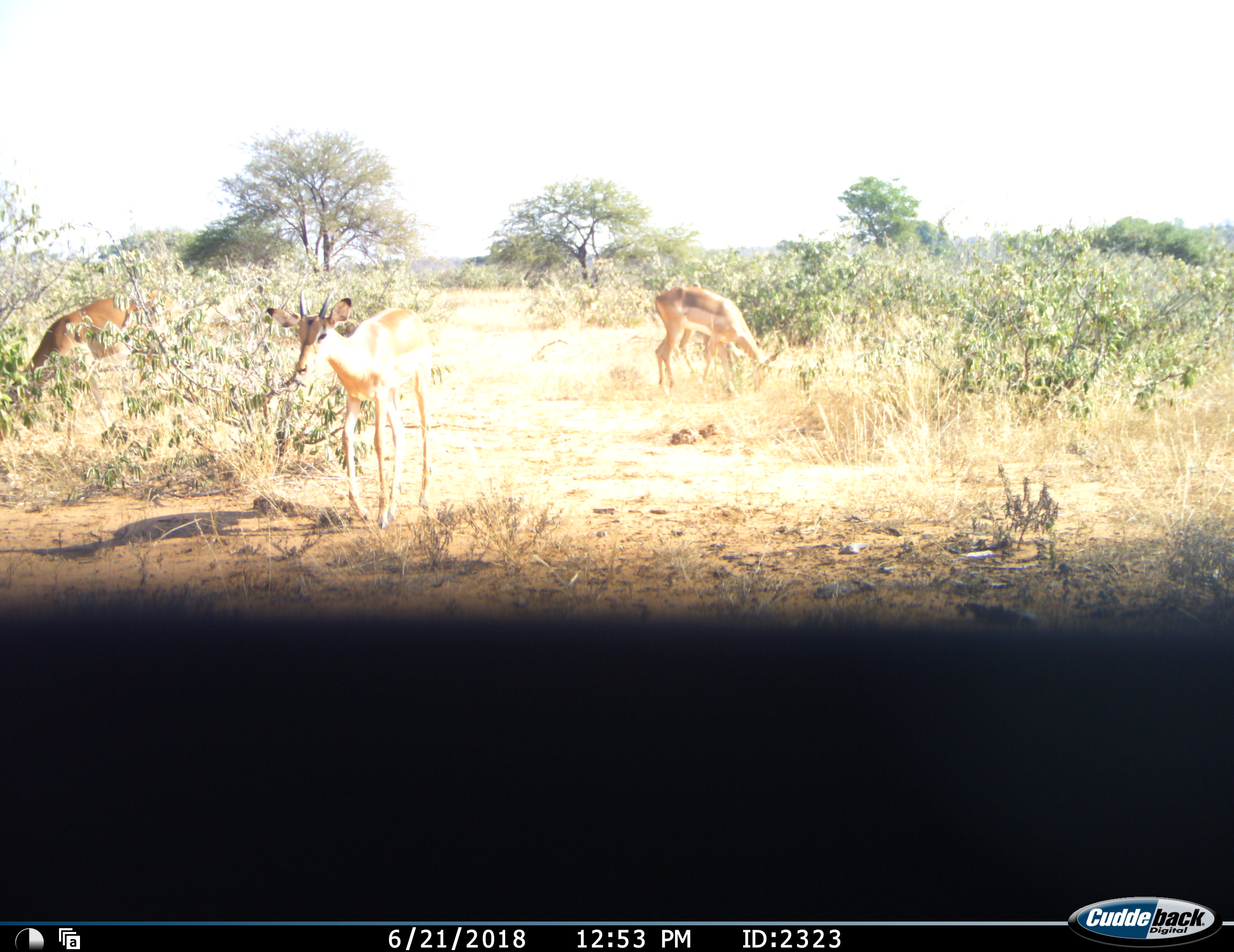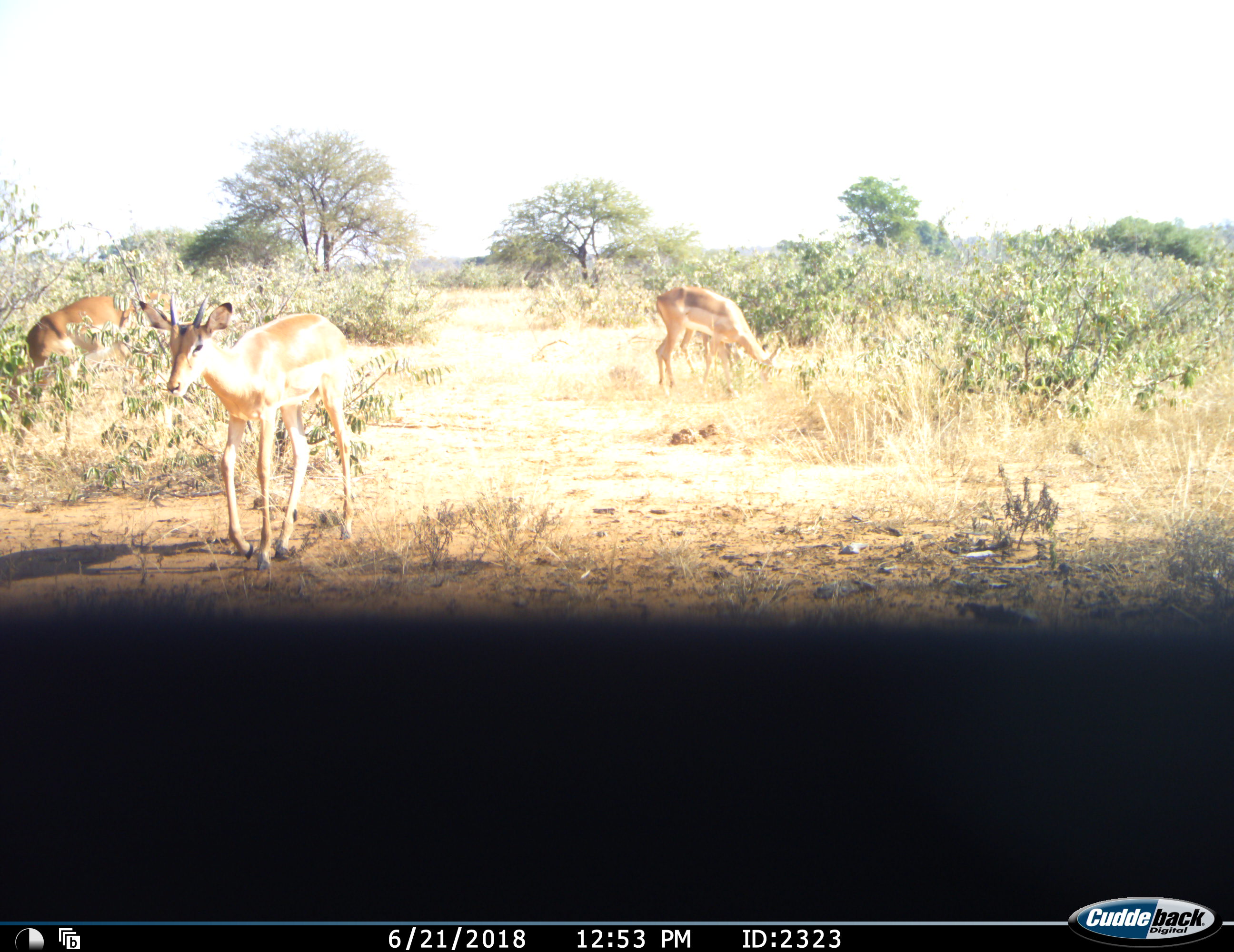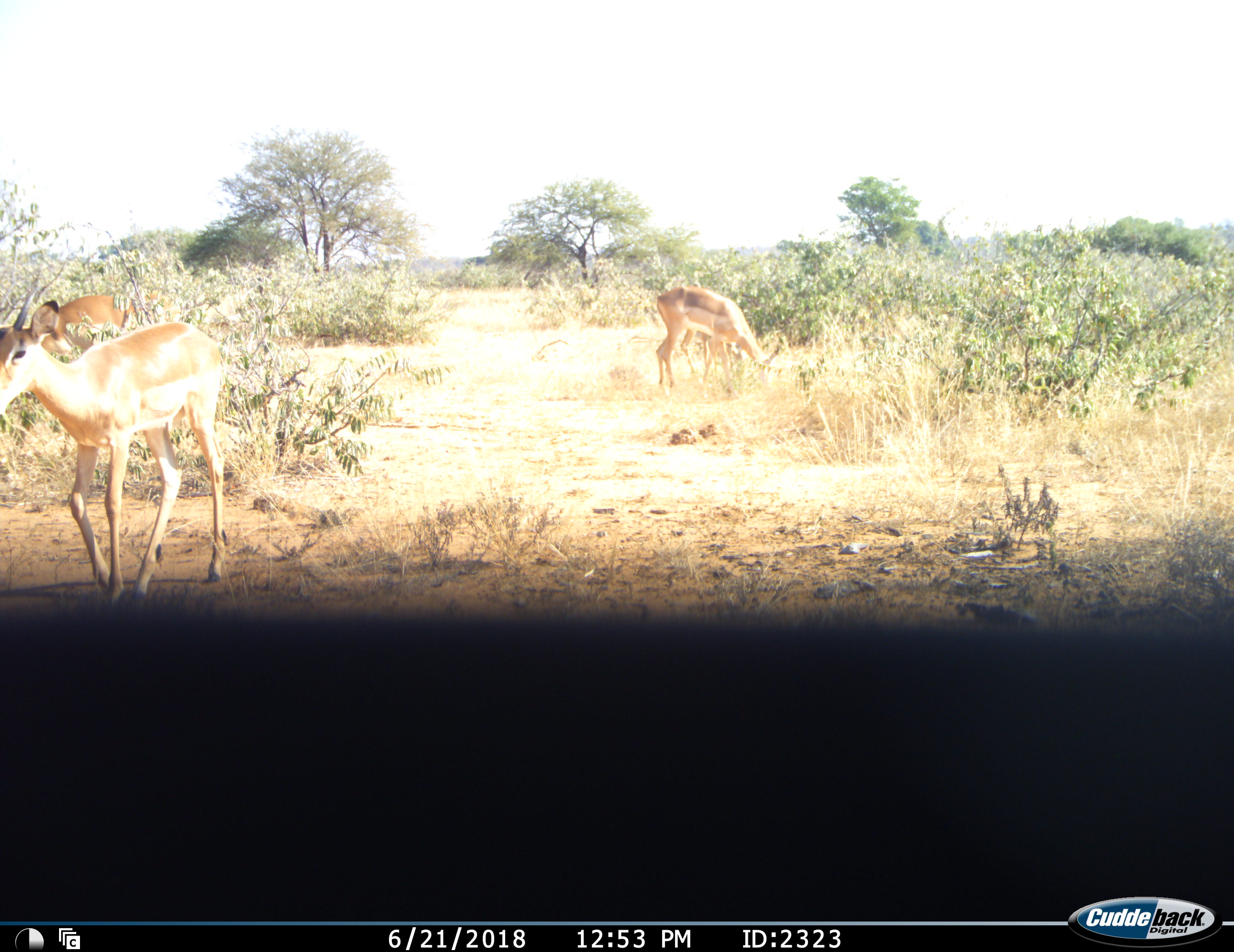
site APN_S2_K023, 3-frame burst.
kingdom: Animalia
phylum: Chordata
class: Mammalia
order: Artiodactyla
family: Bovidae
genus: Aepyceros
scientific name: Aepyceros melampus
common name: impala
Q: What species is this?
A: Impala (Aepyceros melampus).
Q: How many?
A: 3.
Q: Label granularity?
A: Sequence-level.